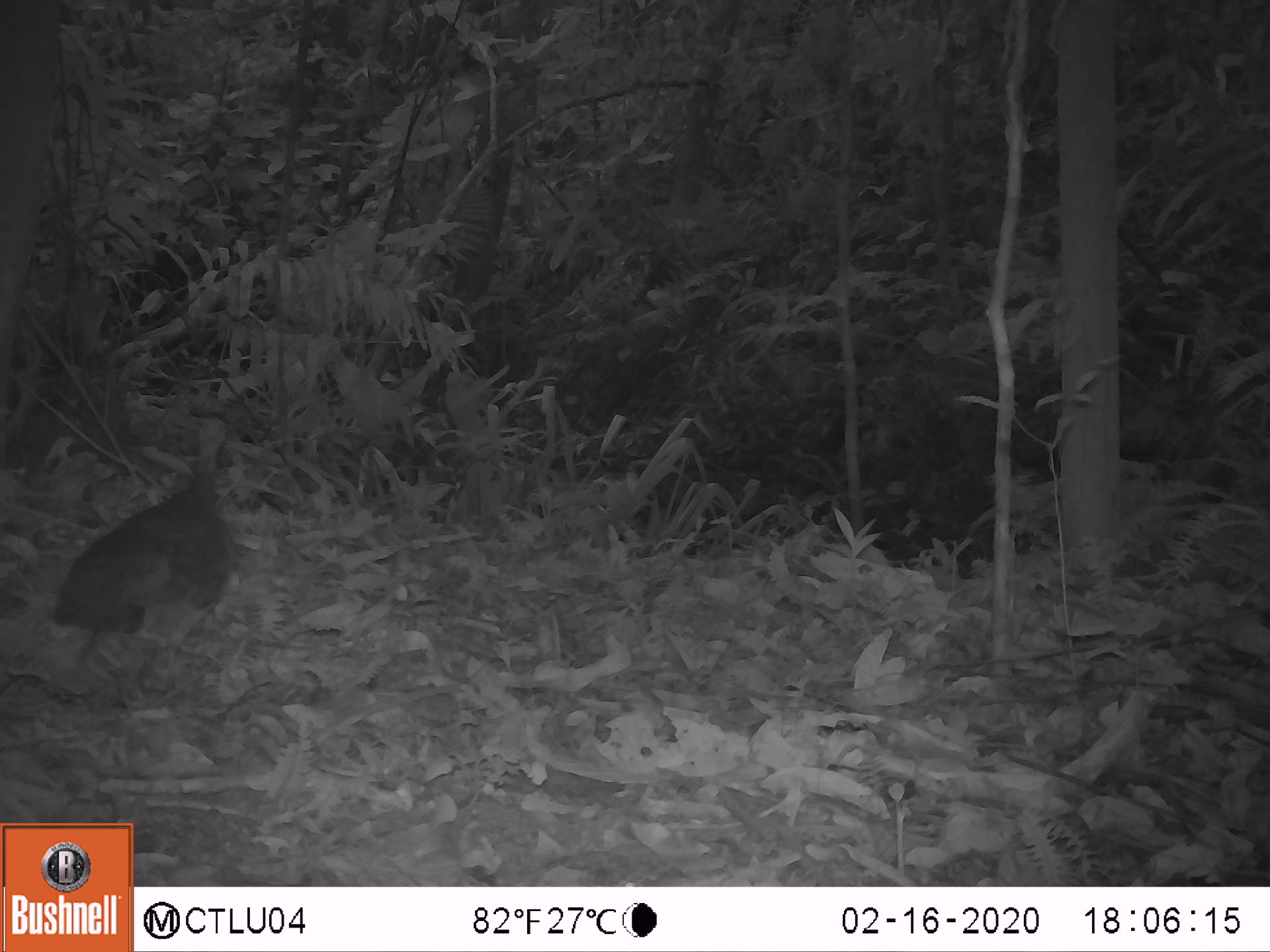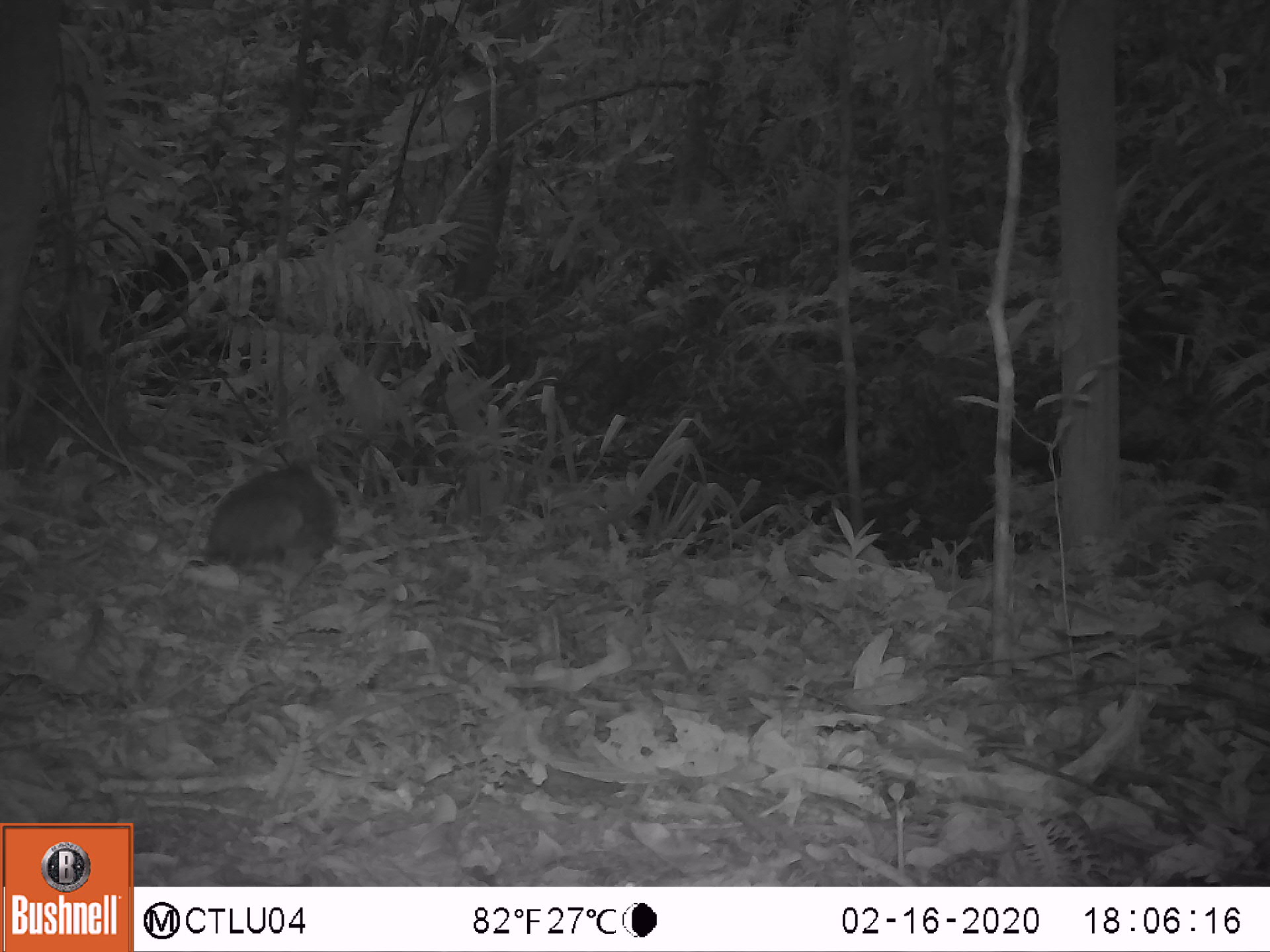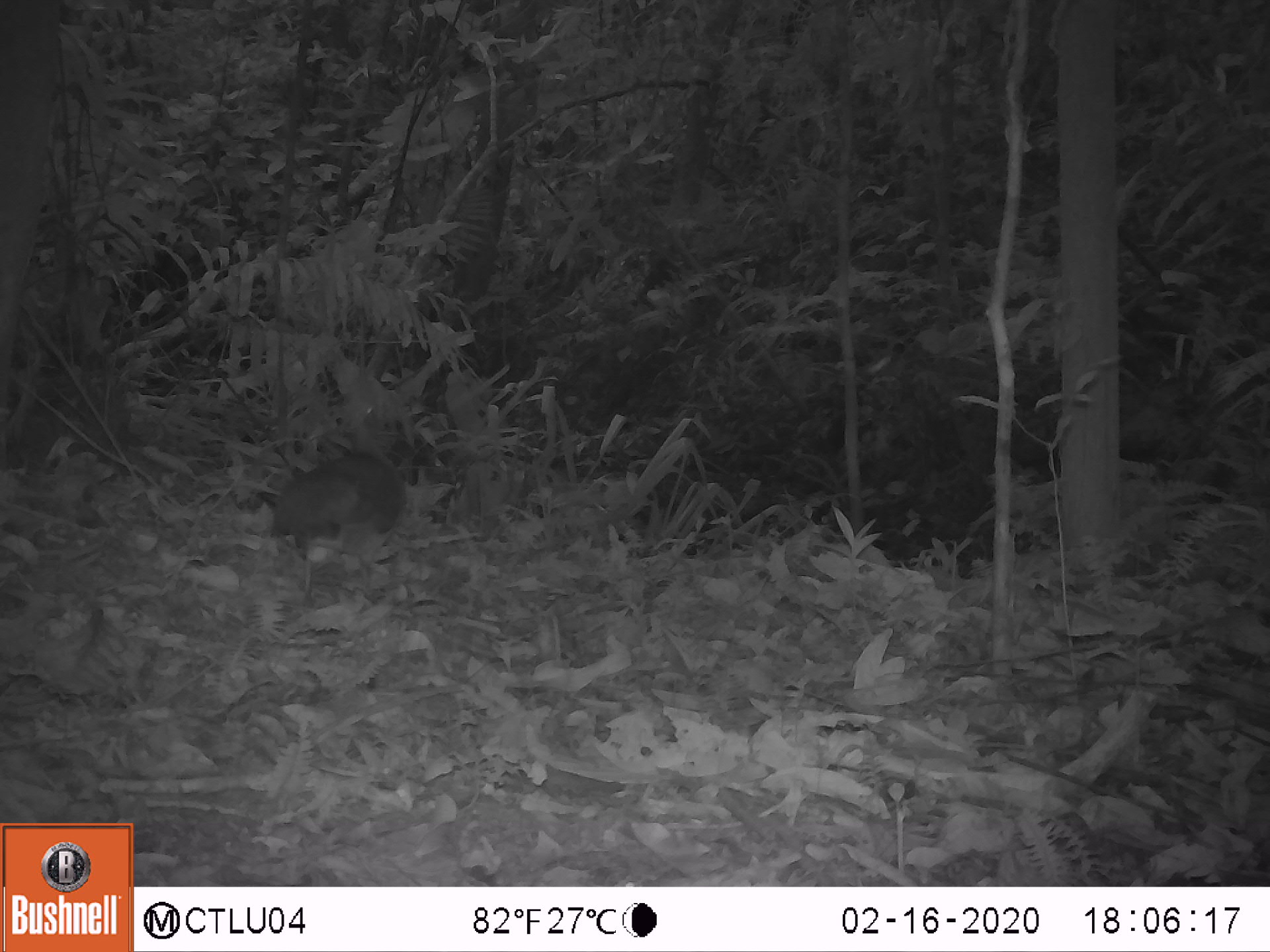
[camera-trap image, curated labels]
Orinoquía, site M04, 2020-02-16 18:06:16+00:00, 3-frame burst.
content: unidentified animal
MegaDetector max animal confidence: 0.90